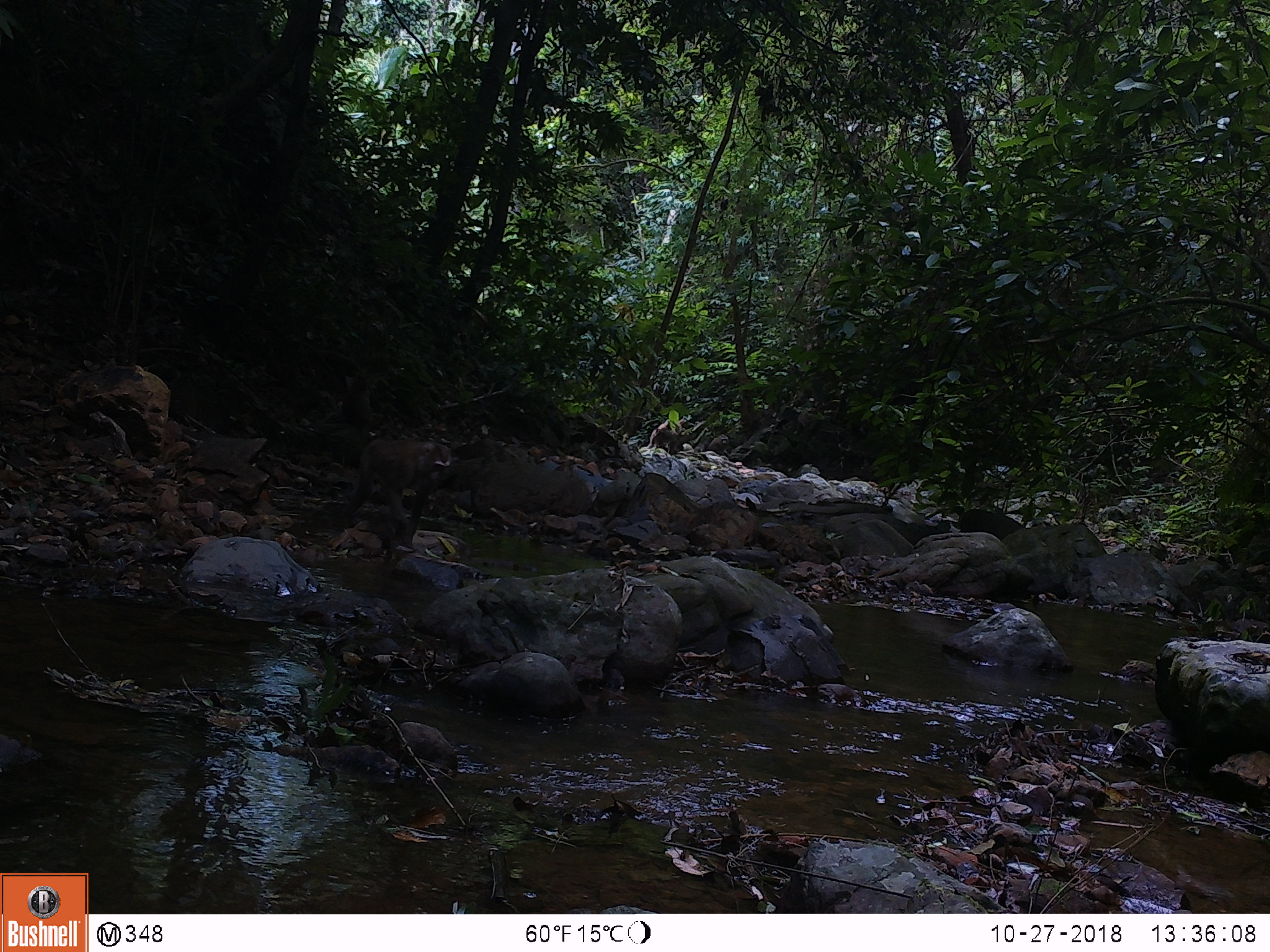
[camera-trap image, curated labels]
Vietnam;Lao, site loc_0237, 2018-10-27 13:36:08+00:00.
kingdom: Animalia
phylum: Chordata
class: Mammalia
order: Primates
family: Cercopithecidae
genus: Macaca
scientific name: Macaca nemestrina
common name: pig-tailed macaque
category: pig tailed macaque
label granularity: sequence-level